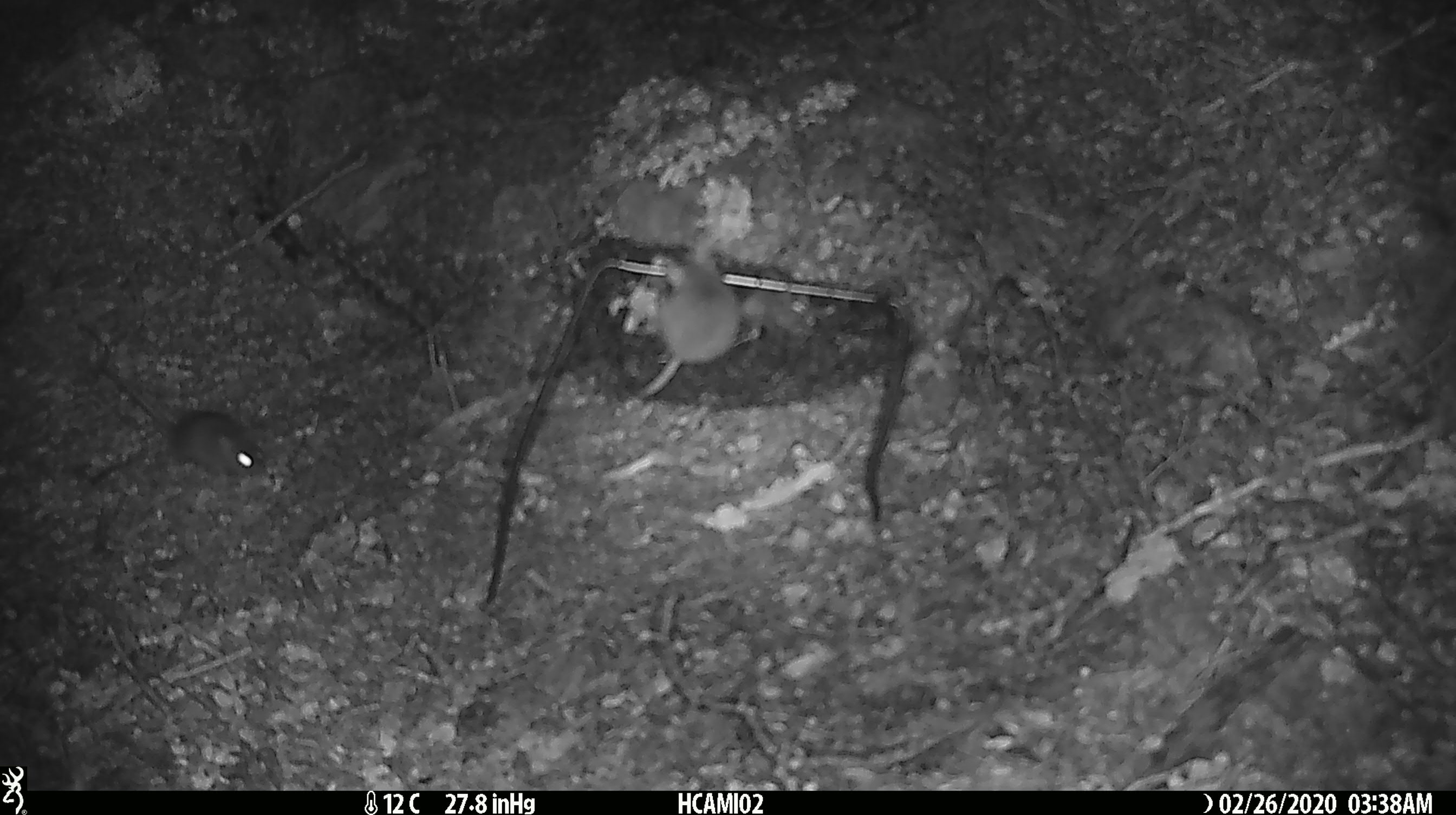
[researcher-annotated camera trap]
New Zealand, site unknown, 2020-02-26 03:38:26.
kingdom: Animalia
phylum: Chordata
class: Mammalia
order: Rodentia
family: Muridae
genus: Mus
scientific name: Mus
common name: mouse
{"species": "mouse (Mus)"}